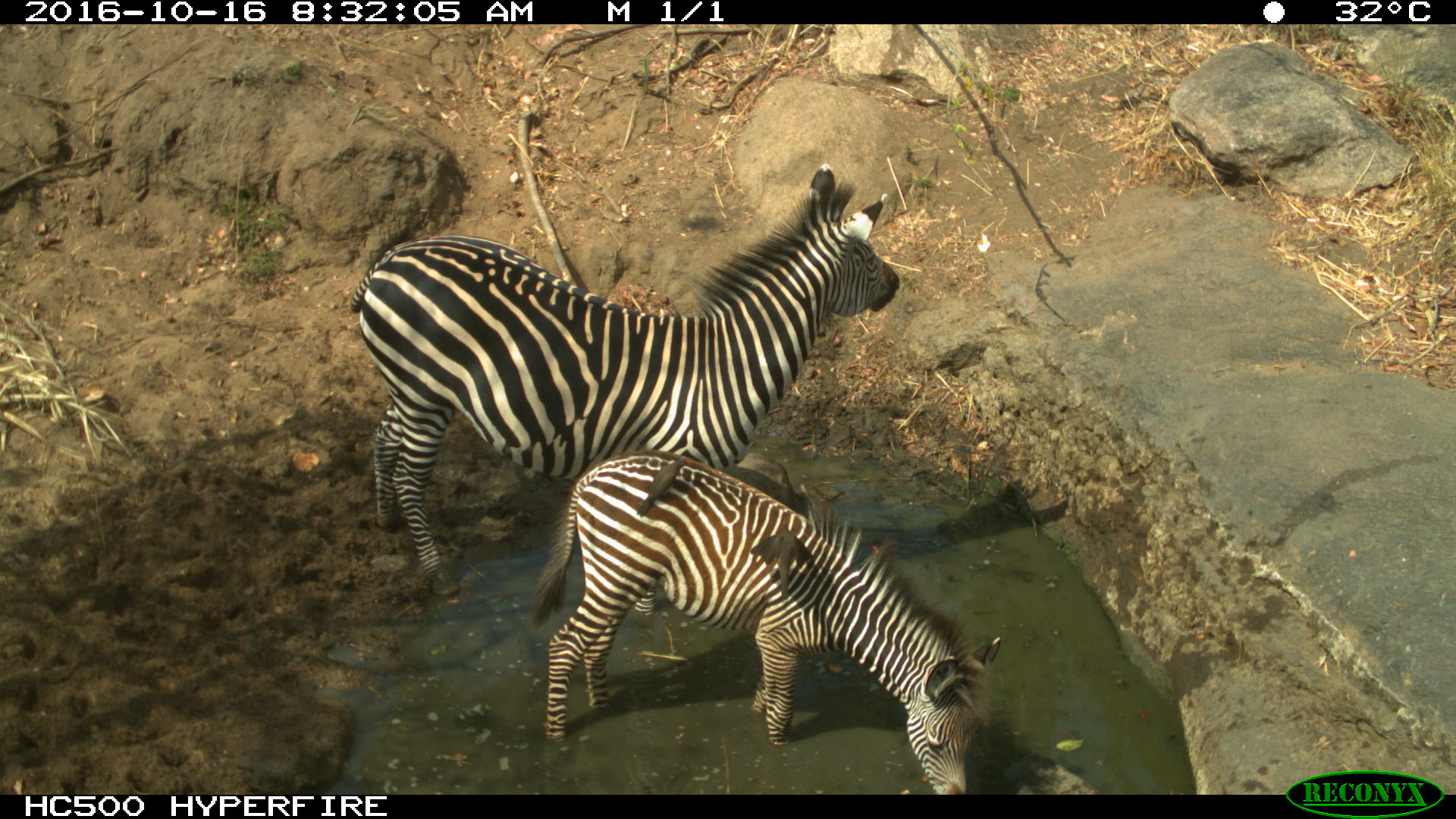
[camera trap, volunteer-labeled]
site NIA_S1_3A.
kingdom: Animalia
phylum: Chordata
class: Aves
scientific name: Aves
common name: bird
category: birdother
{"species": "birdother (bird) (Aves)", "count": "2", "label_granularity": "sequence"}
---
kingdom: Animalia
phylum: Chordata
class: Mammalia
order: Perissodactyla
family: Equidae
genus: Equus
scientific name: Equus quagga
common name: plains zebra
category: zebraplains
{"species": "zebraplains (plains zebra) (Equus quagga)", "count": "2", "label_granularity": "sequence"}